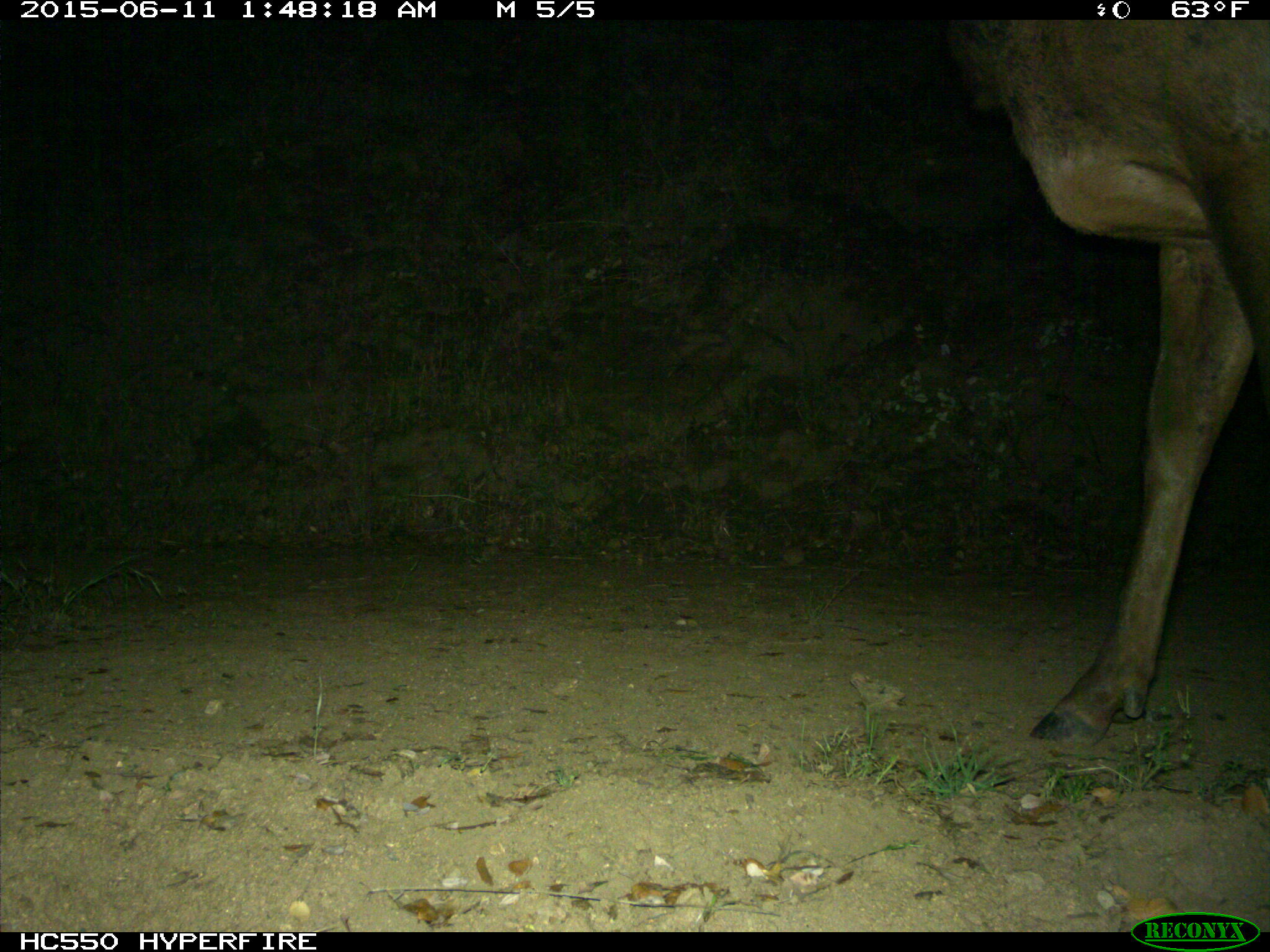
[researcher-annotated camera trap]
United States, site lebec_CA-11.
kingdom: Animalia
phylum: Chordata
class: Mammalia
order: Artiodactyla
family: Cervidae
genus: Cervus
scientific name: Cervus canadensis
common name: elk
Cervus canadensis (elk).